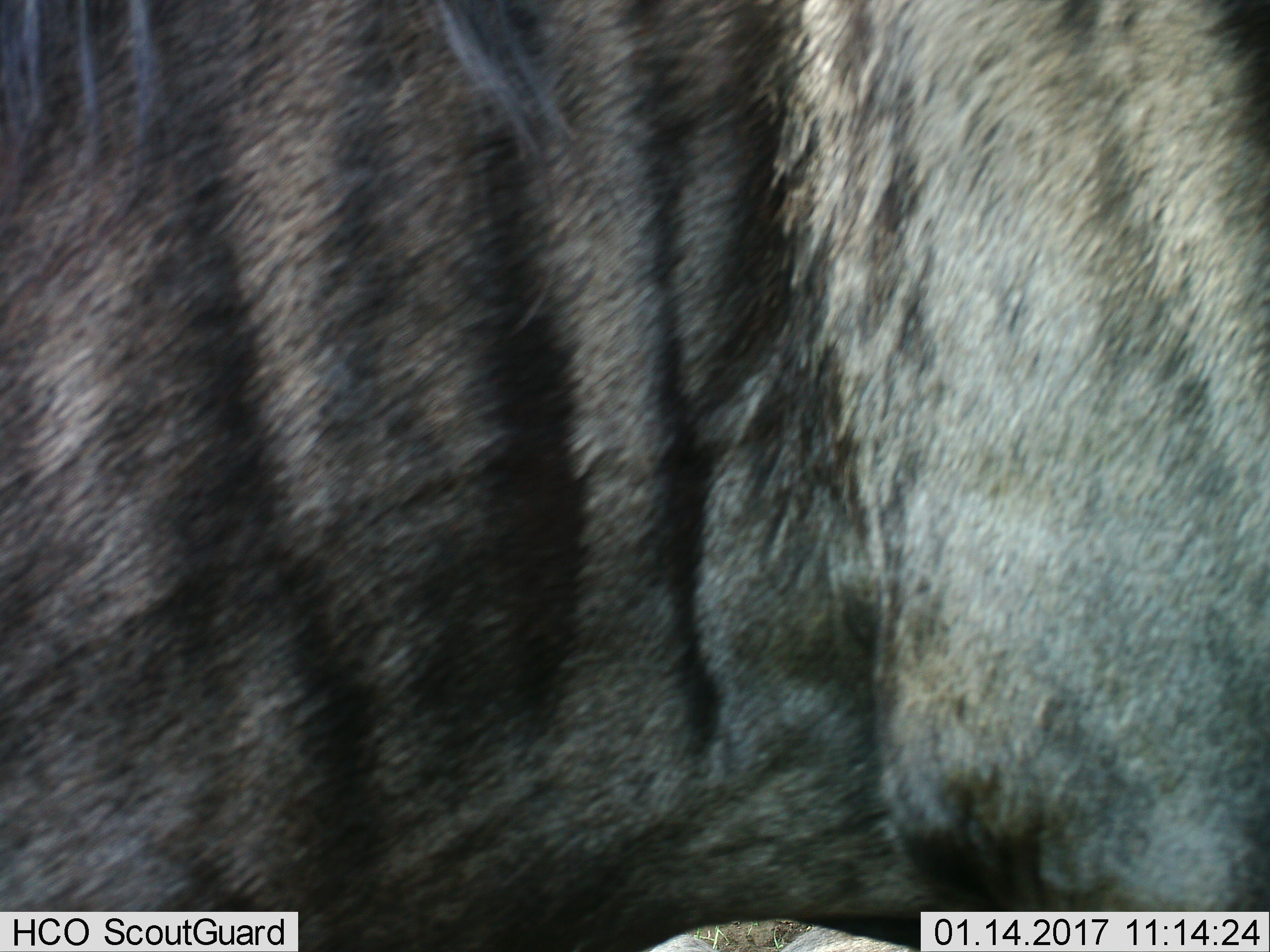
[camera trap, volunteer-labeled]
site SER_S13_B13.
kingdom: Animalia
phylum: Chordata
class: Mammalia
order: Artiodactyla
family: Bovidae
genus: Connochaetes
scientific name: Connochaetes taurinus taurinus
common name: blue wildebeest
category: wildebeestblue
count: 1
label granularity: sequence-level